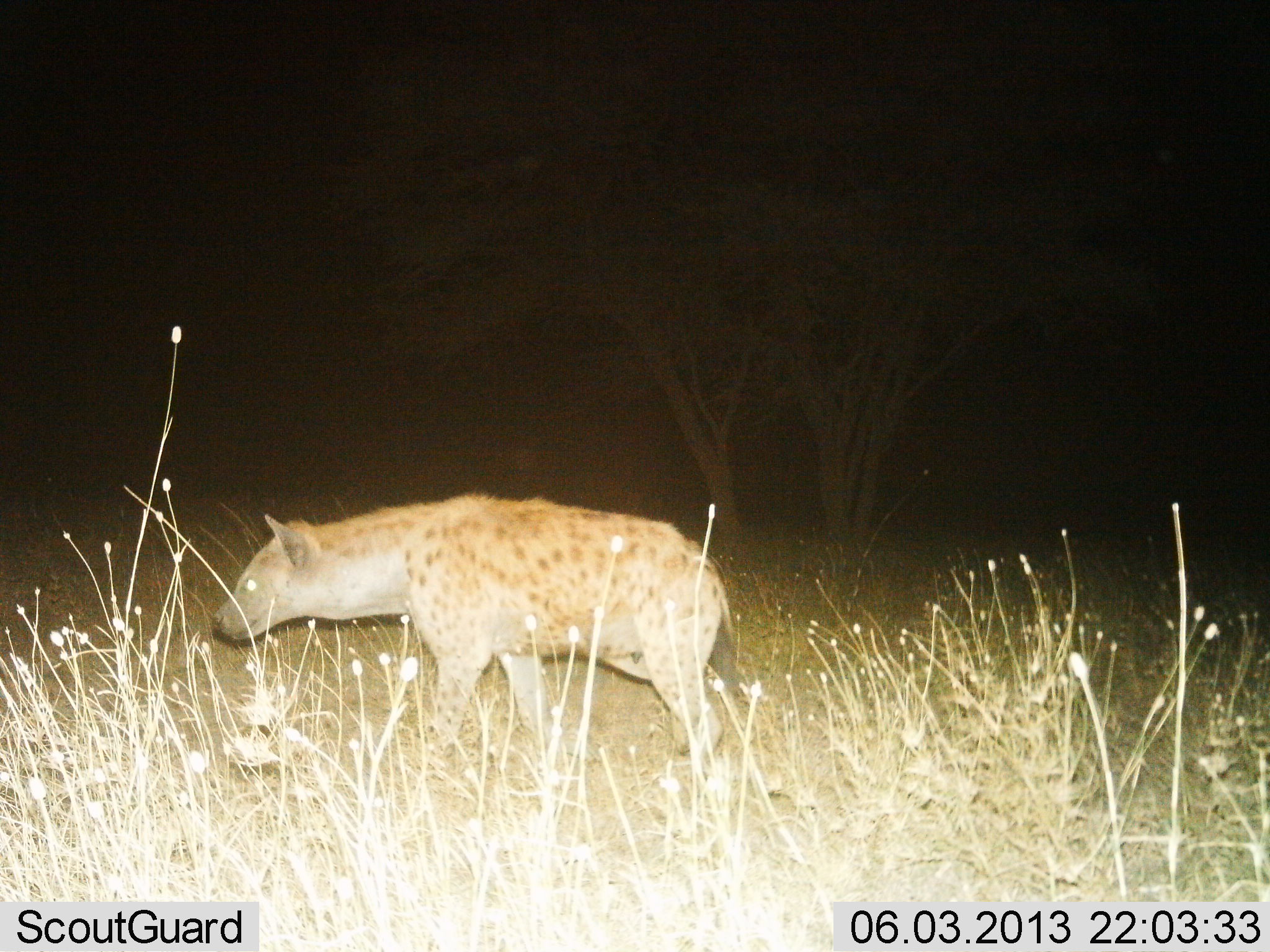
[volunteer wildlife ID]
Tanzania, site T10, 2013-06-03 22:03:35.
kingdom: Animalia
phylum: Chordata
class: Mammalia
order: Carnivora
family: Hyaenidae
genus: Crocuta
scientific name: Crocuta crocuta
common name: spotted hyena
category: hyenaspotted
Hyenaspotted (spotted hyena) (Crocuta crocuta), count 1. Behavior (volunteer vote fractions): standing 30%, resting 0%, moving 70%, interacting 0%. Young present (vote fraction): 0%. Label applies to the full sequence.